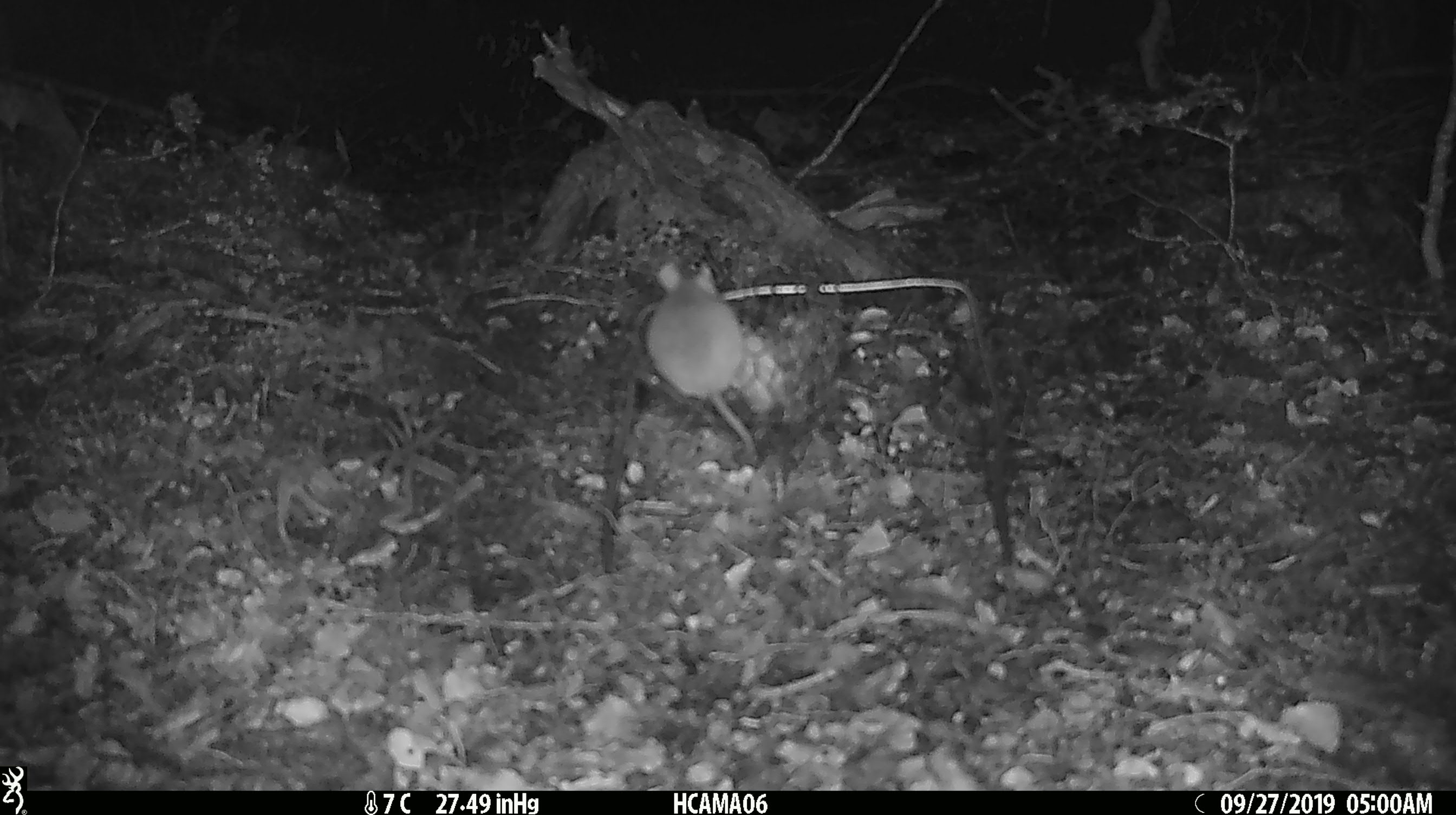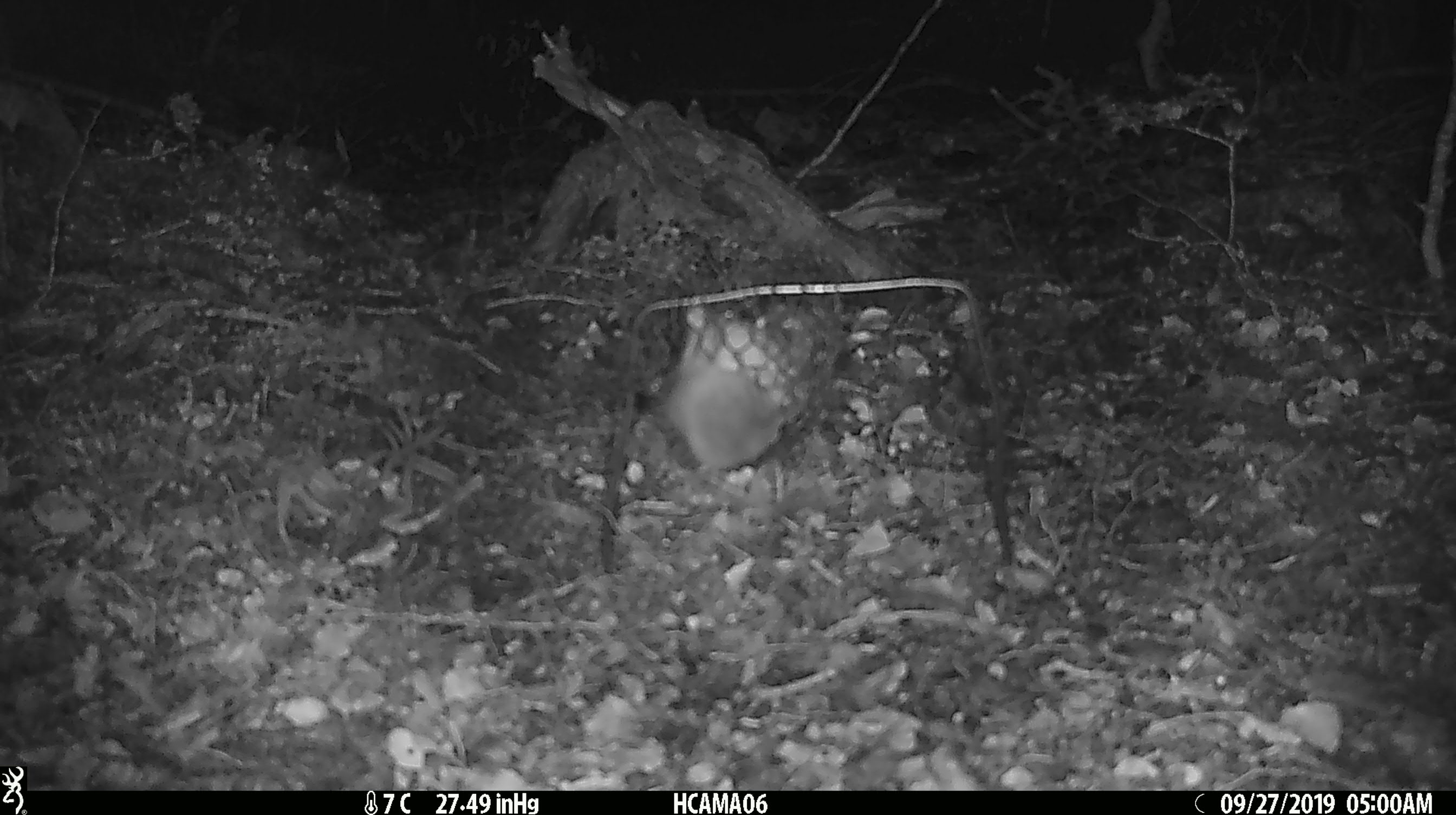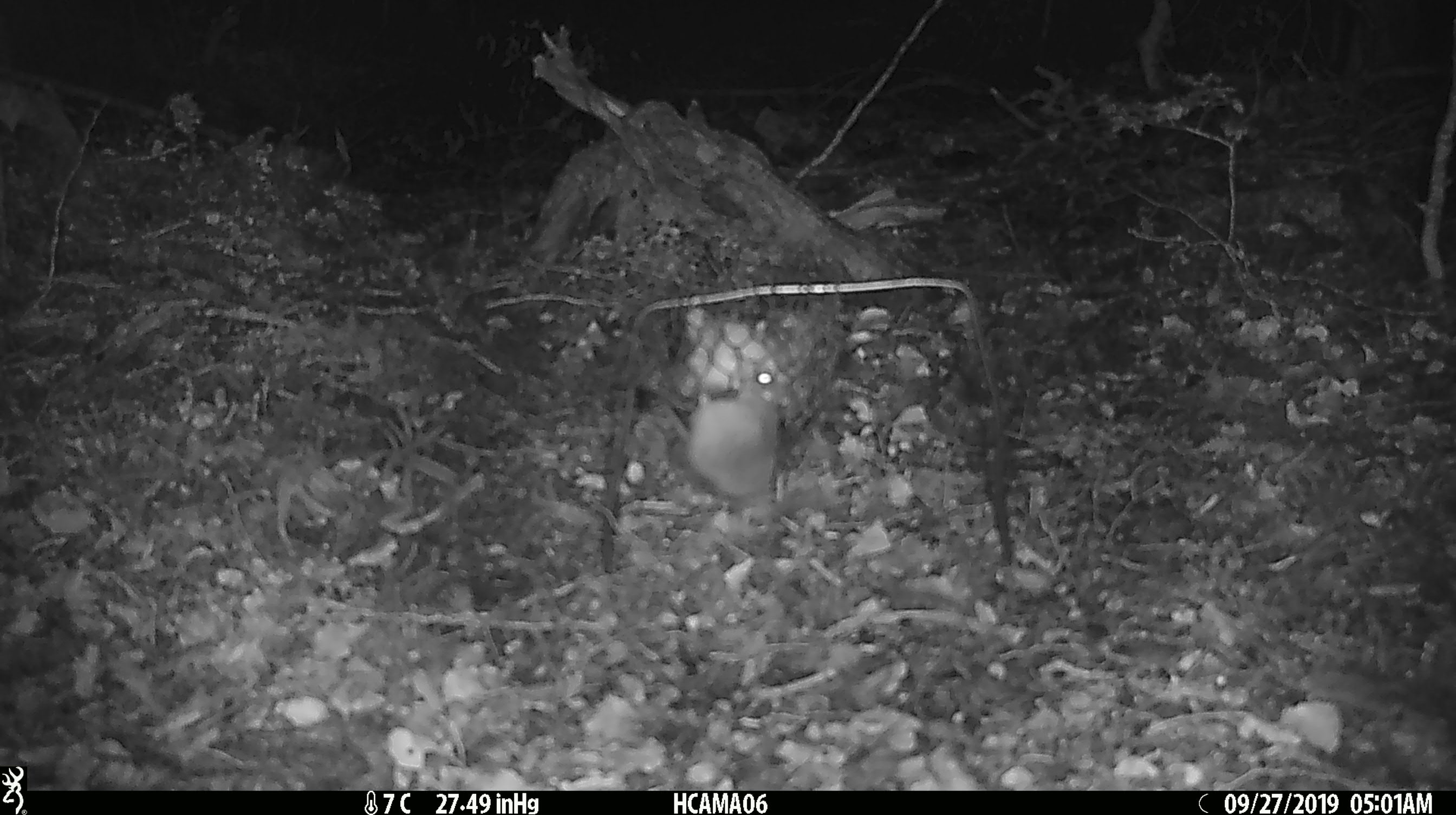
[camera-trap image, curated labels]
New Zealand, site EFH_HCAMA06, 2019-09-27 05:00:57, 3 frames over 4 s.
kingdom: Animalia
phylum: Chordata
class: Mammalia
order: Rodentia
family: Muridae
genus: Mus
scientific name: Mus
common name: mouse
Mouse (Mus).